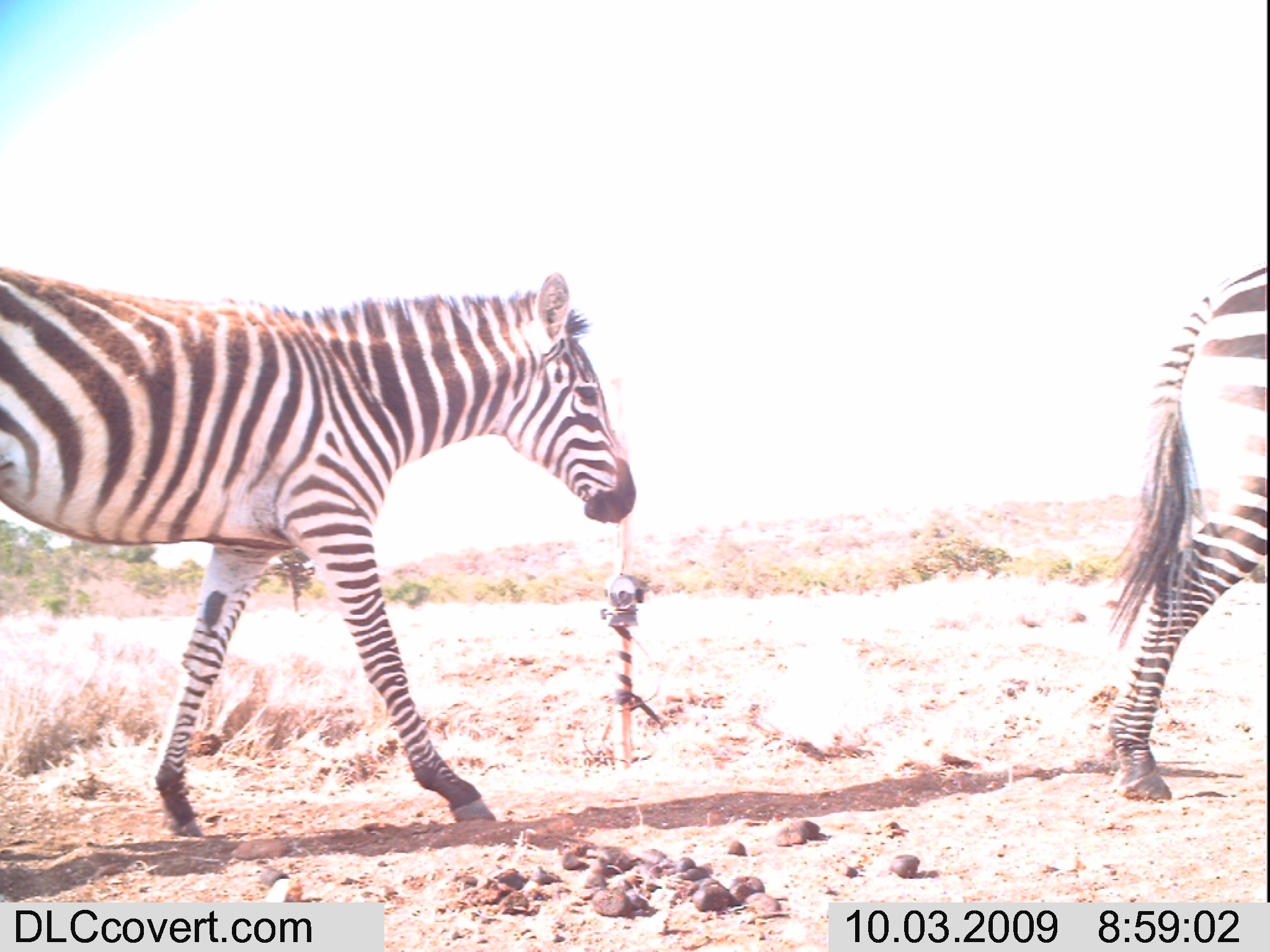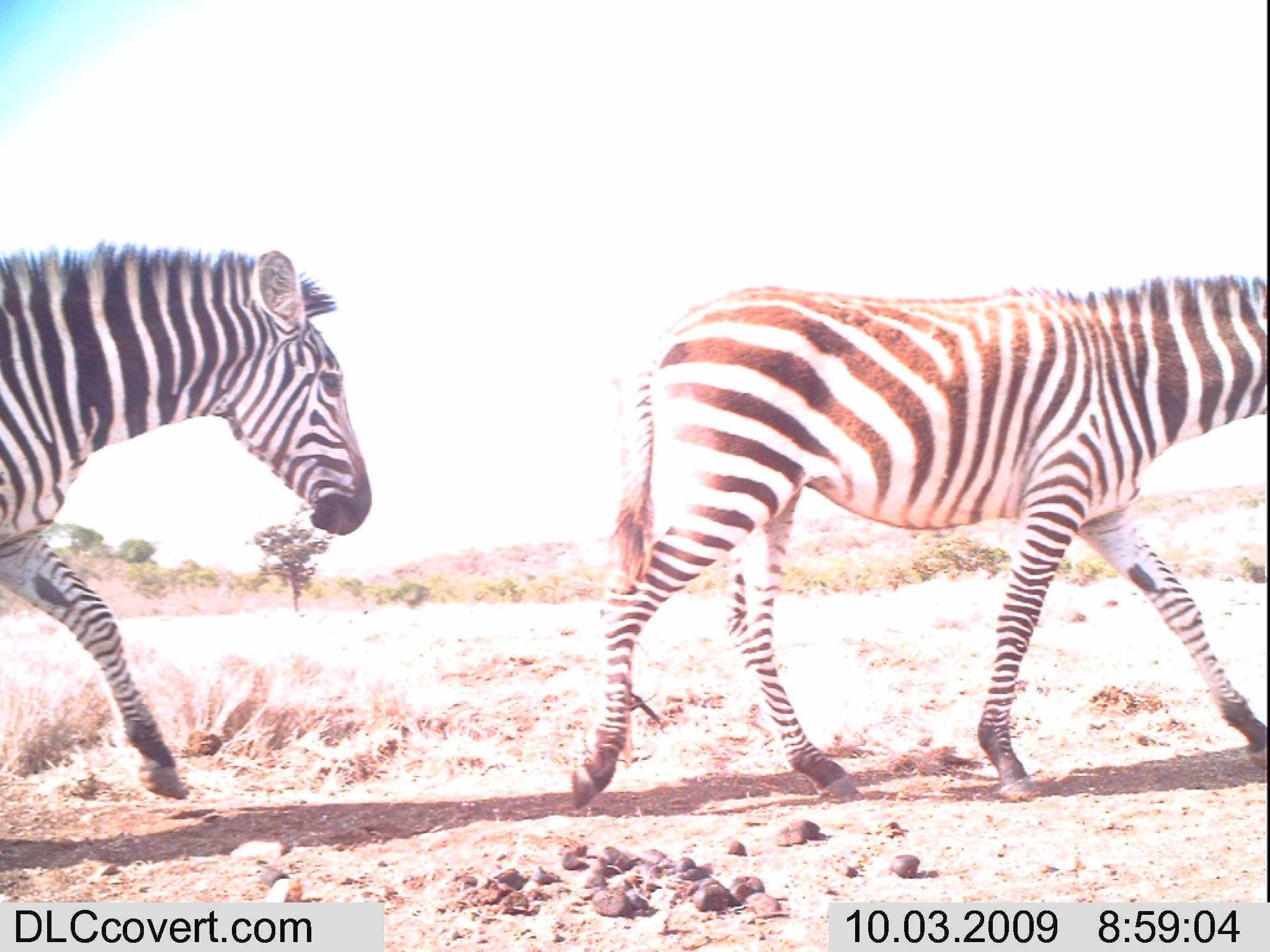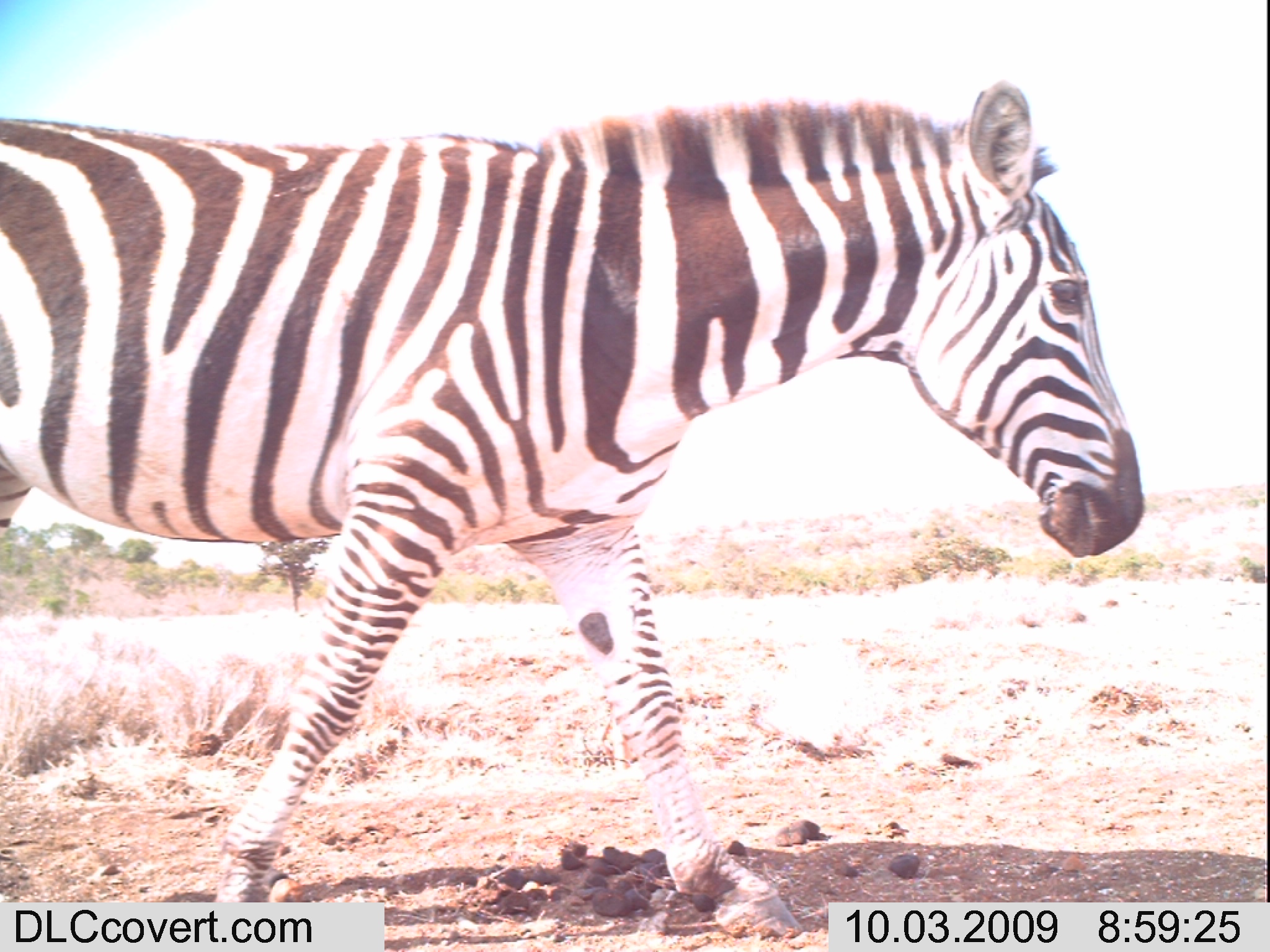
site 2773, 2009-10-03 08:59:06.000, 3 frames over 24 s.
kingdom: Animalia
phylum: Chordata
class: Mammalia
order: Perissodactyla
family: Equidae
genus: Equus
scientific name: Equus quagga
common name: plains zebra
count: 2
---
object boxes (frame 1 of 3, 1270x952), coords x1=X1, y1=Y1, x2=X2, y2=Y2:
equus quagga: x1=0, y1=269, x2=636, y2=837; x1=1102, y1=258, x2=1270, y2=799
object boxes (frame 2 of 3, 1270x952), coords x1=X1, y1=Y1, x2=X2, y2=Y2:
equus quagga: x1=570, y1=270, x2=1270, y2=812; x1=0, y1=237, x2=373, y2=799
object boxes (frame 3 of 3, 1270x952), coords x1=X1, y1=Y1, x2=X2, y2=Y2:
equus quagga: x1=0, y1=75, x2=1144, y2=939